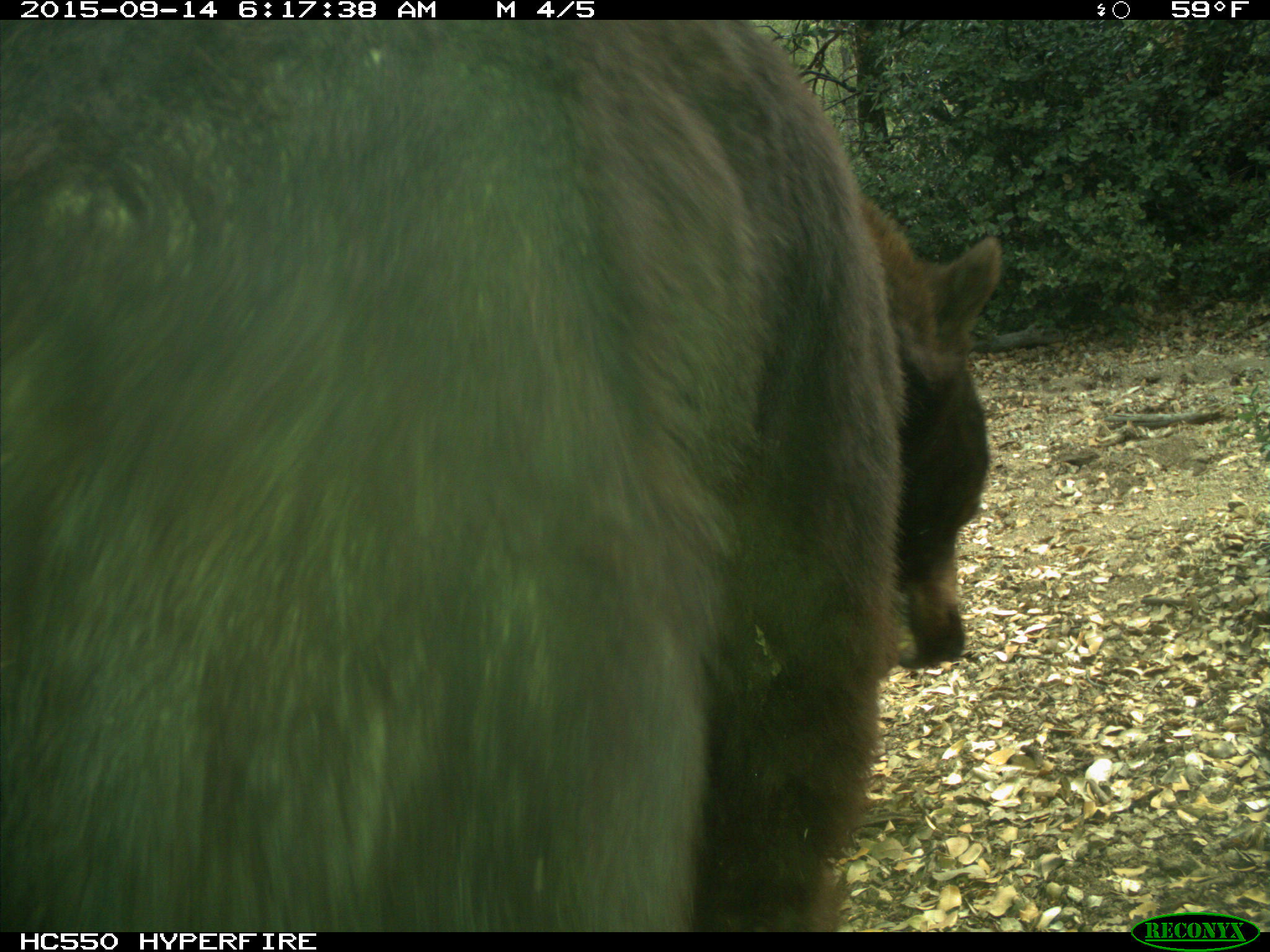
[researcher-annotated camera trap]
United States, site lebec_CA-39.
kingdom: Animalia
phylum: Chordata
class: Mammalia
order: Carnivora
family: Ursidae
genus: Ursus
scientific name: Ursus americanus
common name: american black bear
Ursus americanus (american black bear).